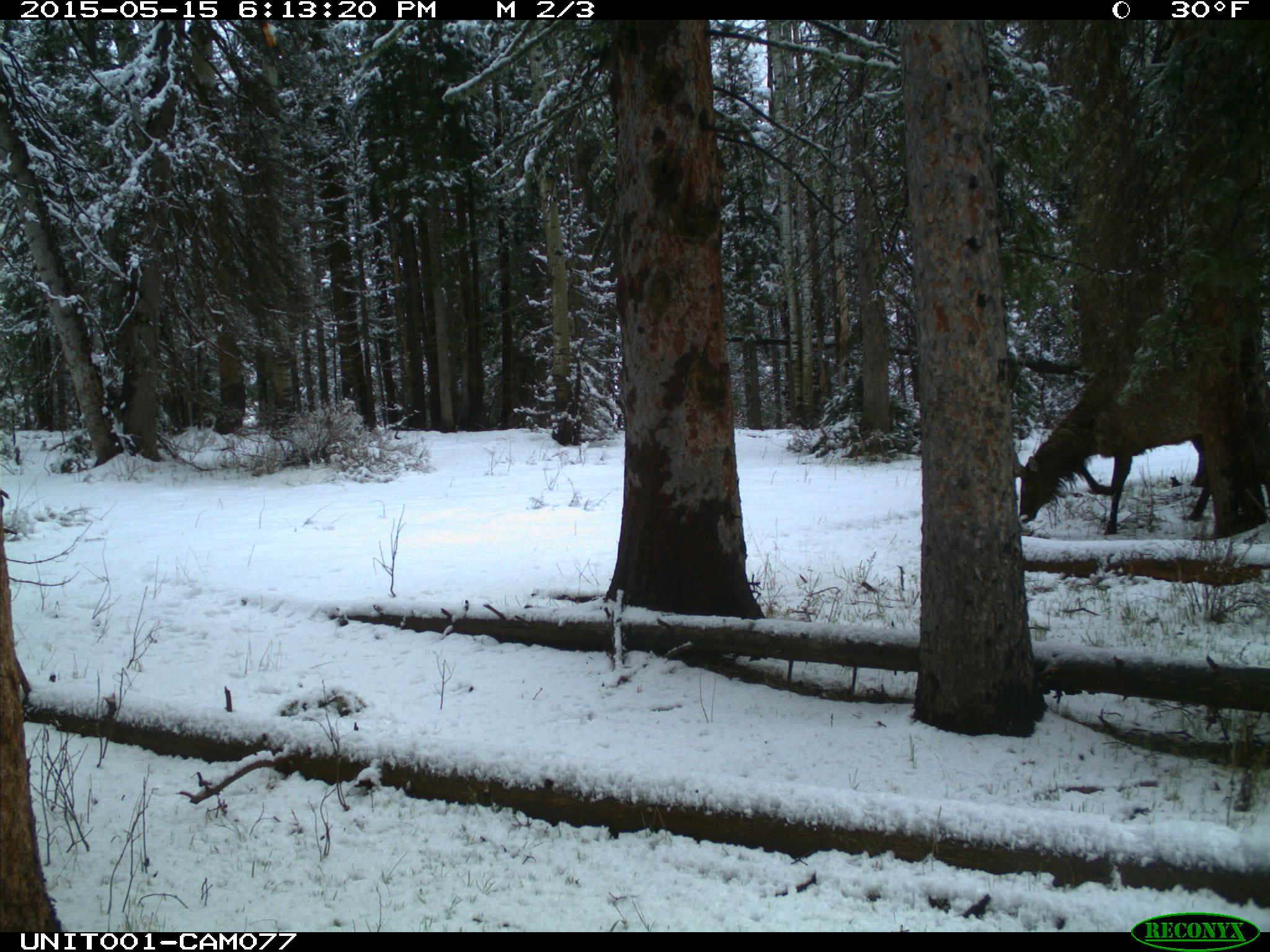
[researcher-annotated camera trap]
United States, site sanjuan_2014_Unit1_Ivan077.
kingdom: Animalia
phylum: Chordata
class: Mammalia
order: Artiodactyla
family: Cervidae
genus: Cervus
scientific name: Cervus elaphus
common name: red deer